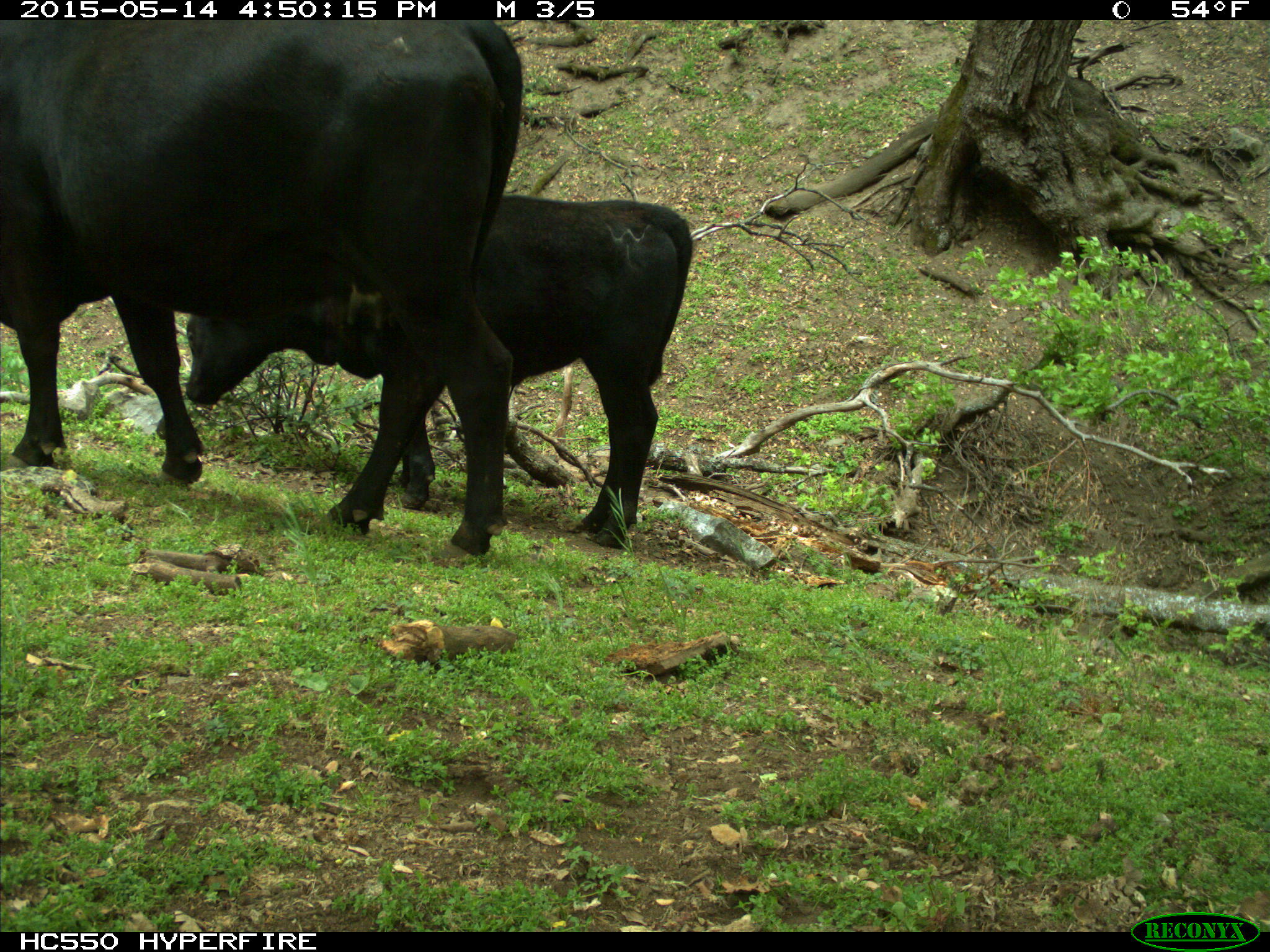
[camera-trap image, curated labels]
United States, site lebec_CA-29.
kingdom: Animalia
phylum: Chordata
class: Mammalia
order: Artiodactyla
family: Bovidae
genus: Bos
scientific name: Bos taurus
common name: domestic cow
Bos taurus (domestic cow).